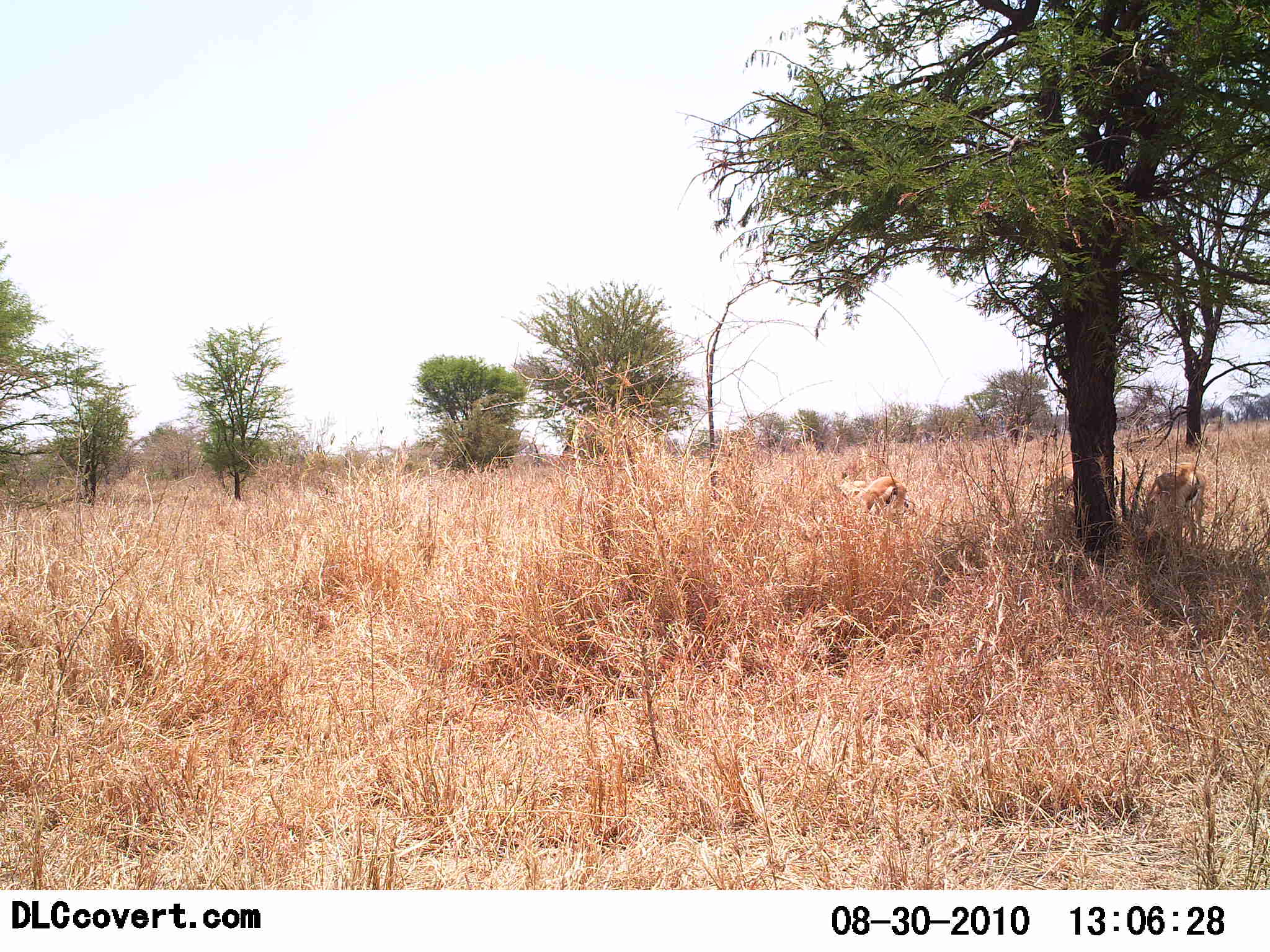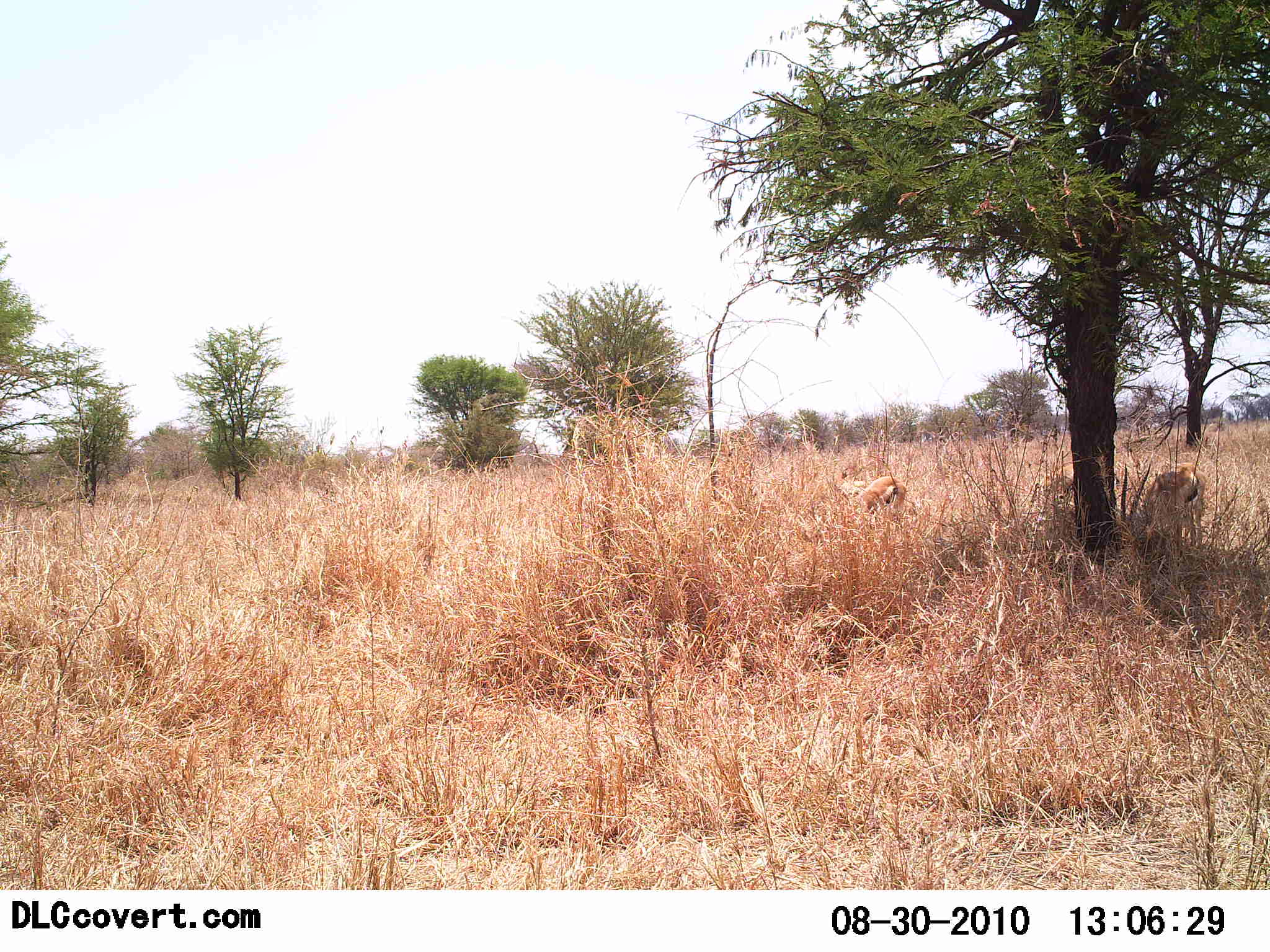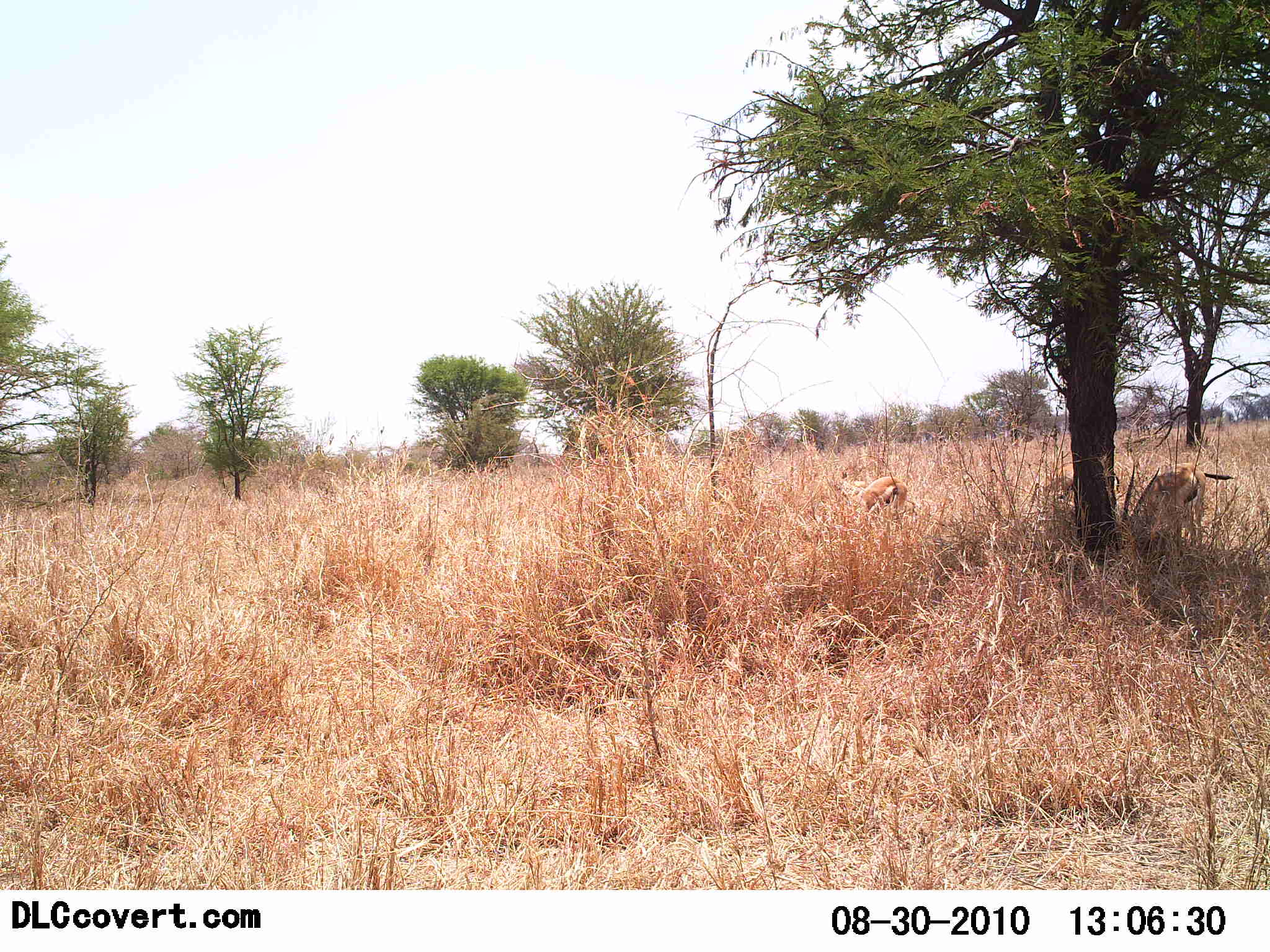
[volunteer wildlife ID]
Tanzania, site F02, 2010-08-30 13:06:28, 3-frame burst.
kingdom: Animalia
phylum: Chordata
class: Mammalia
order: Artiodactyla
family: Bovidae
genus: Eudorcas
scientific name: Eudorcas thomsonii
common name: thomson's gazelle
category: gazellethomsons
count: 2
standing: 29%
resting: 6%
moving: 0%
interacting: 0%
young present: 0%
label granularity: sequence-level